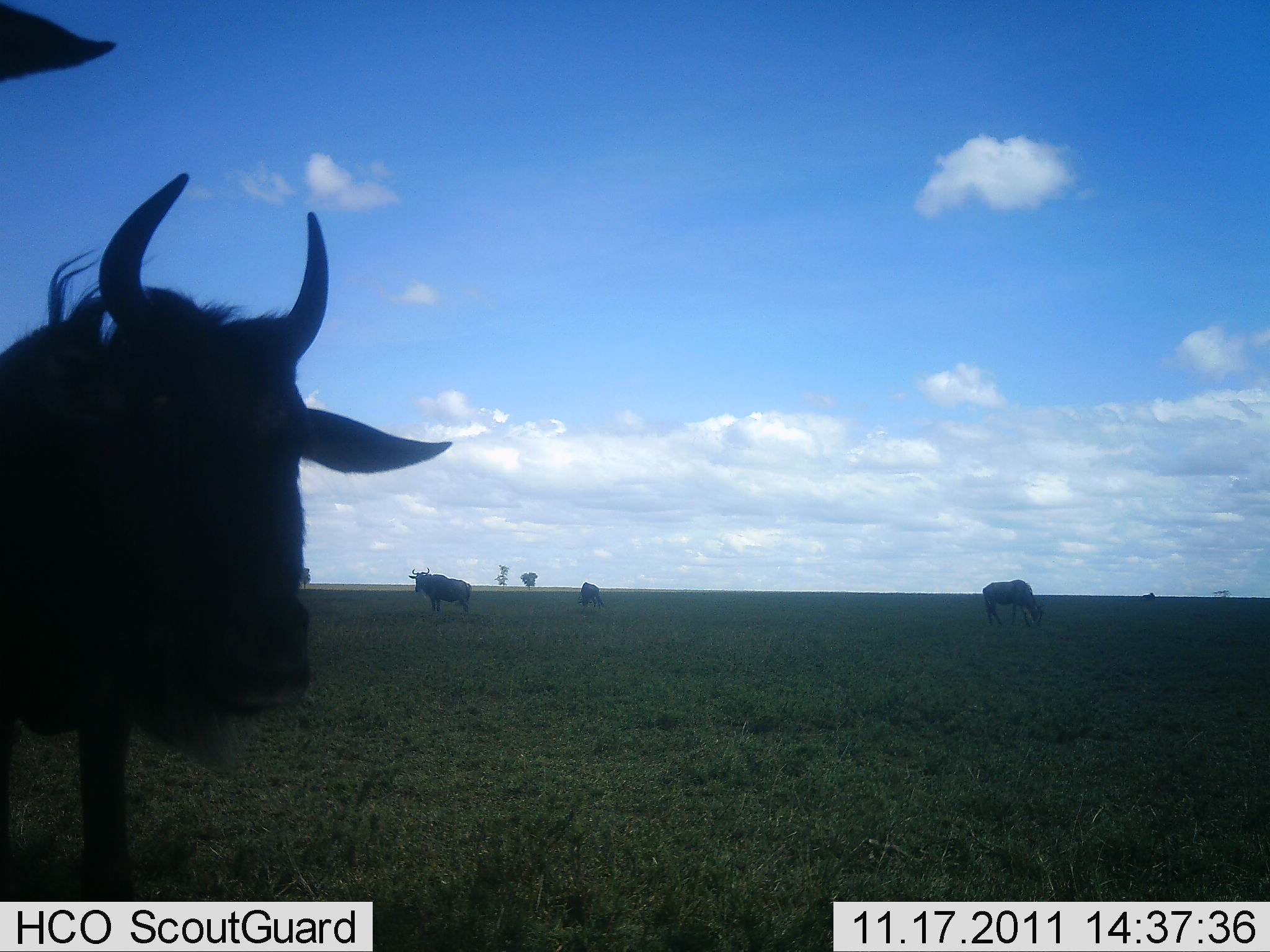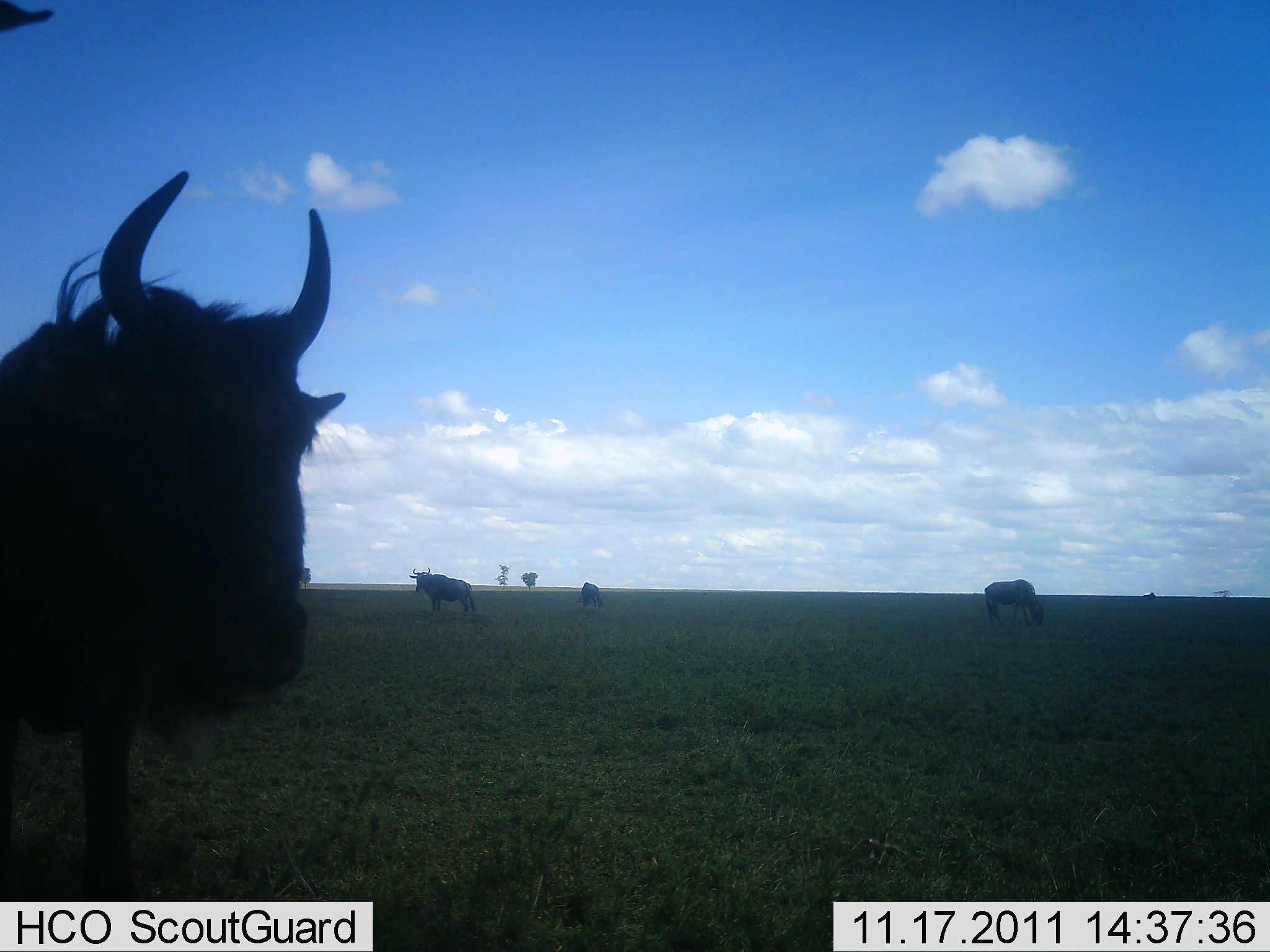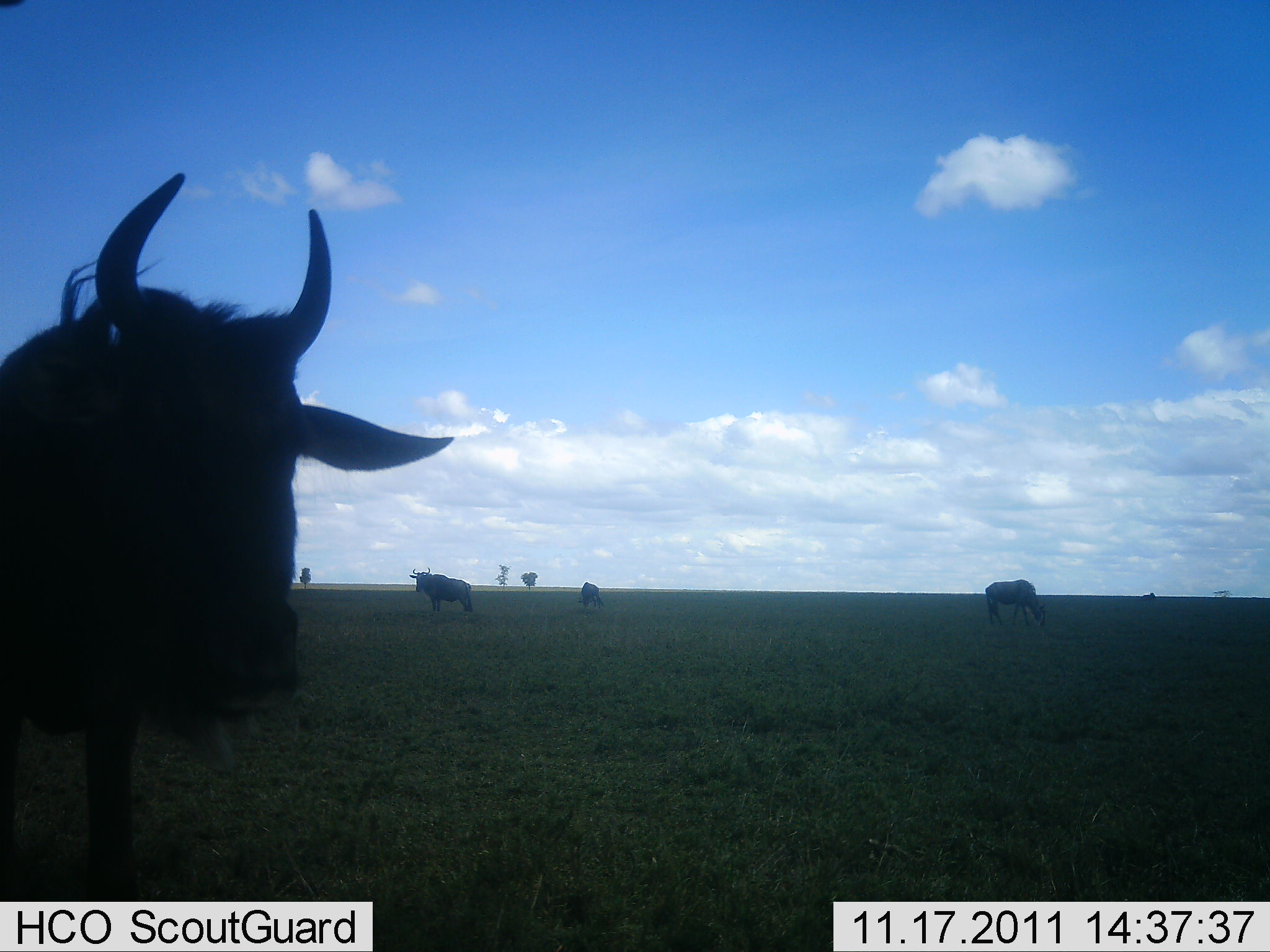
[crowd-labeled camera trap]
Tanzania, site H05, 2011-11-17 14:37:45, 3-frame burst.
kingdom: Animalia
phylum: Chordata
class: Mammalia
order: Artiodactyla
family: Bovidae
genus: Connochaetes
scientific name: Connochaetes taurinus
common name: blue wildebeest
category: wildebeest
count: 4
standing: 92%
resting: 0%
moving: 15%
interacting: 8%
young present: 0%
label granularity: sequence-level